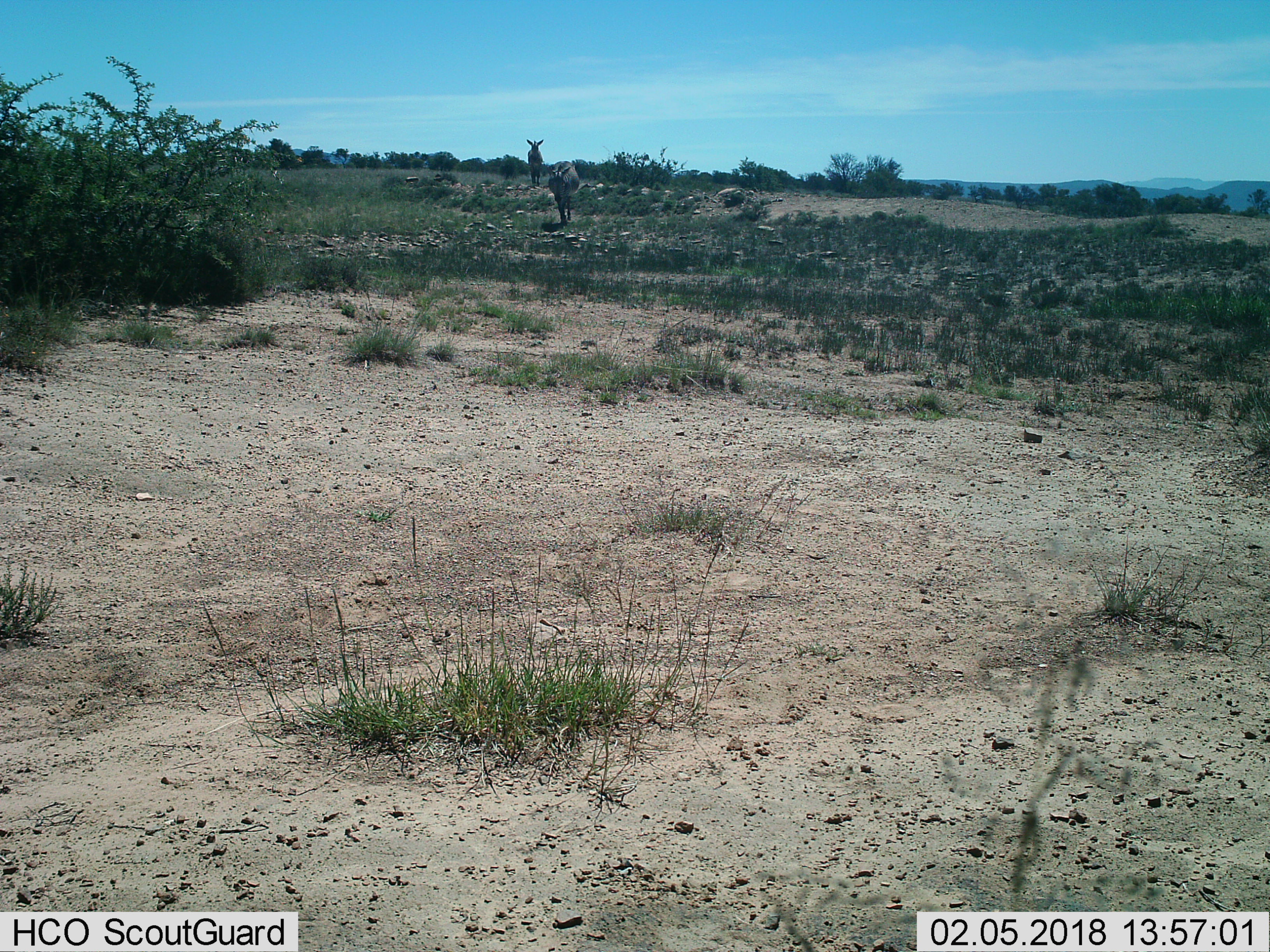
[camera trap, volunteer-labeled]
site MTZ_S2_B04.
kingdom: Animalia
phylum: Chordata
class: Mammalia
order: Perissodactyla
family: Equidae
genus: Equus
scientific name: Equus zebra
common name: mountain zebra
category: zebramountain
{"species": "zebramountain (mountain zebra) (Equus zebra)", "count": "2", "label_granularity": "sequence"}